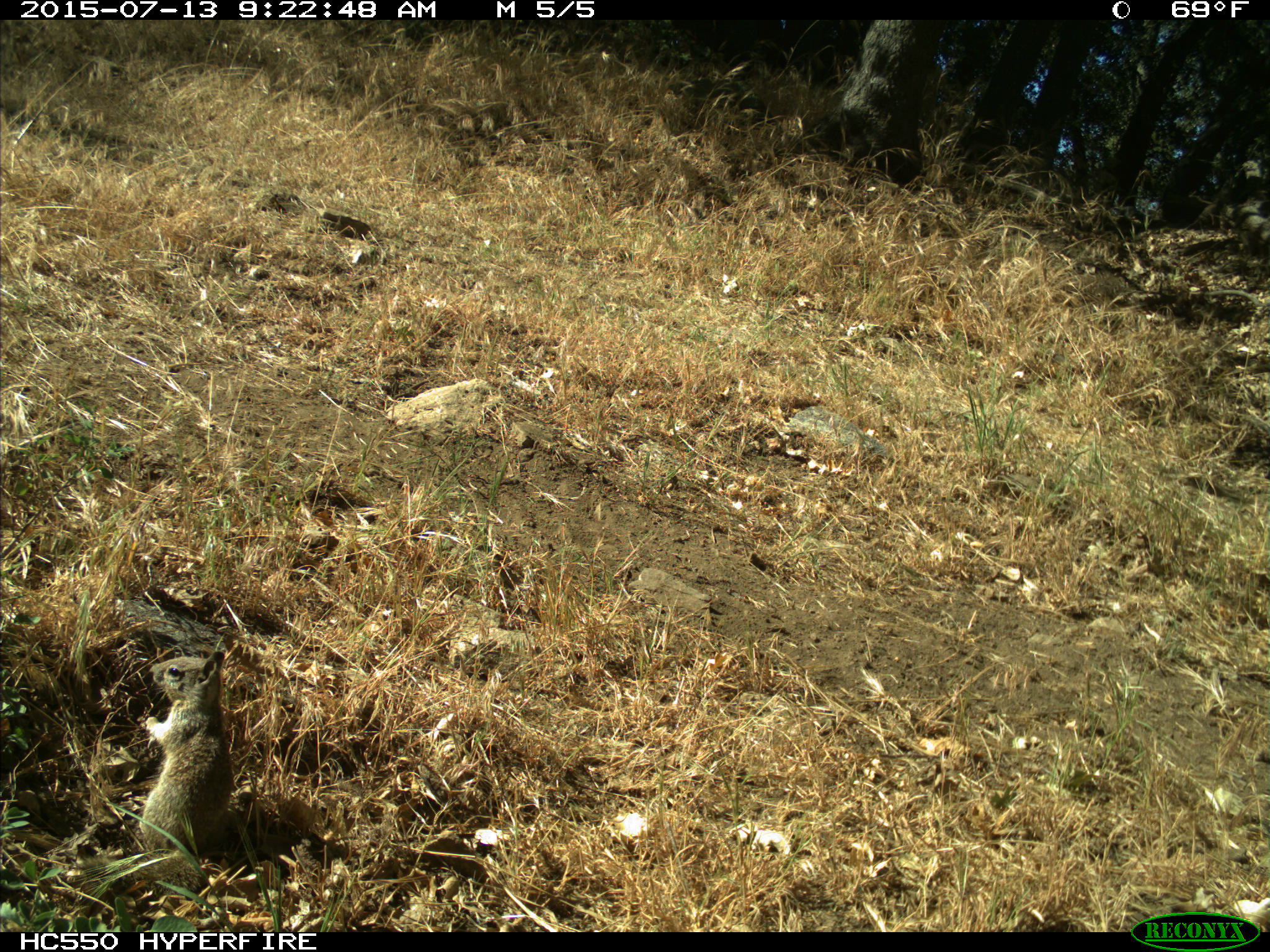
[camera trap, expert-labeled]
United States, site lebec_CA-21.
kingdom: Animalia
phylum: Chordata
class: Mammalia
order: Rodentia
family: Sciuridae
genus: Otospermophilus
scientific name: Otospermophilus beecheyi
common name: california ground squirrel